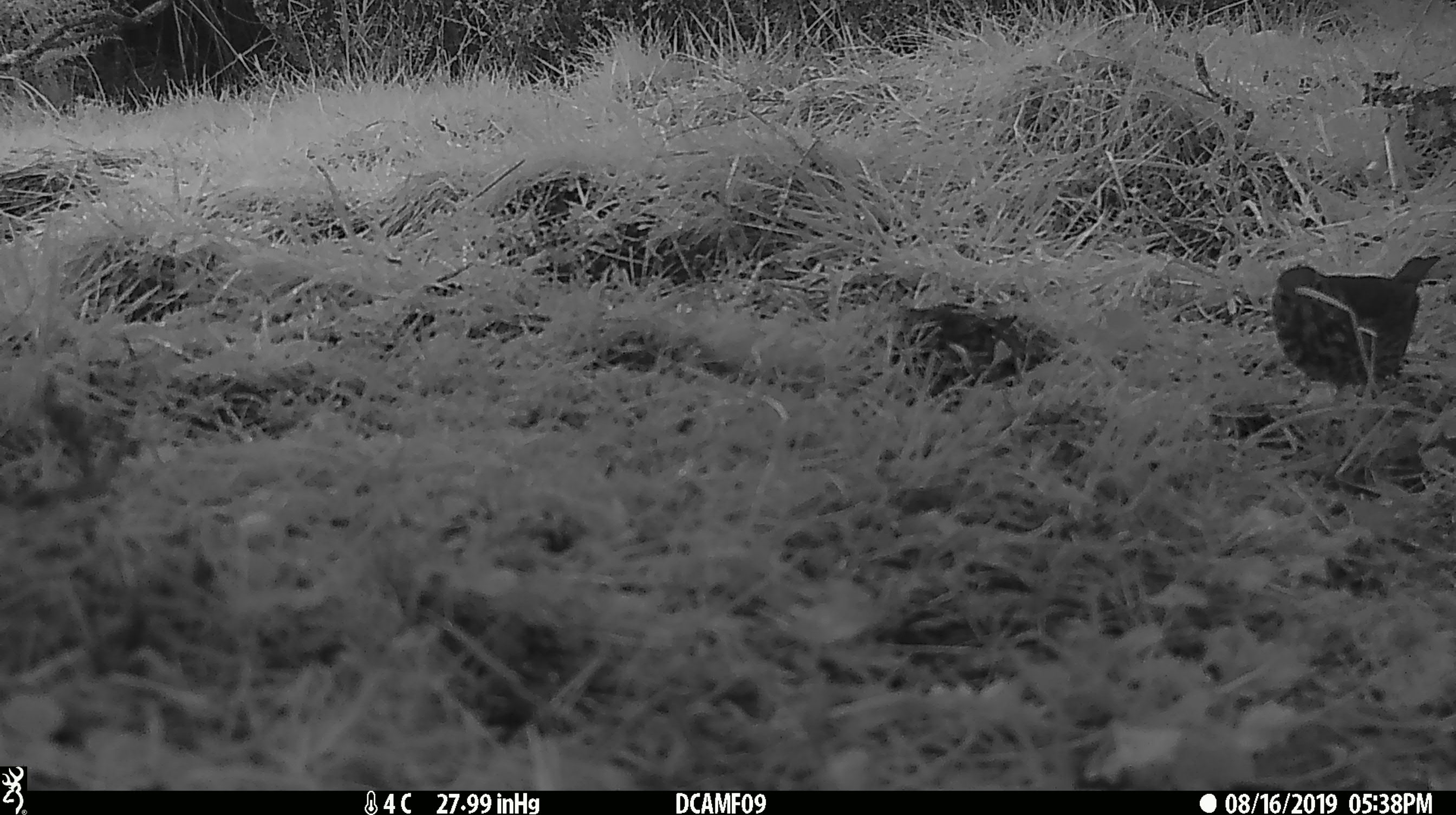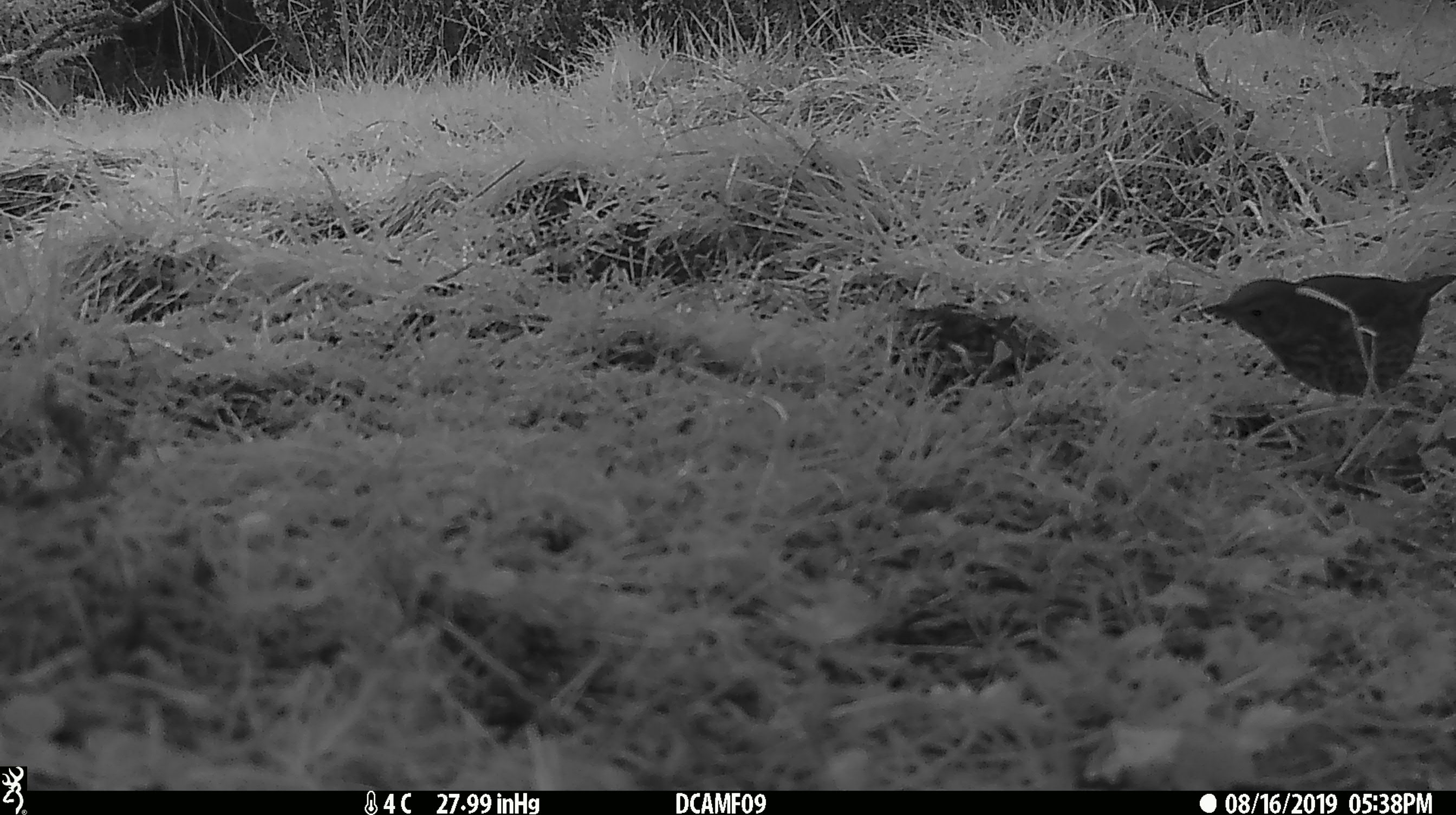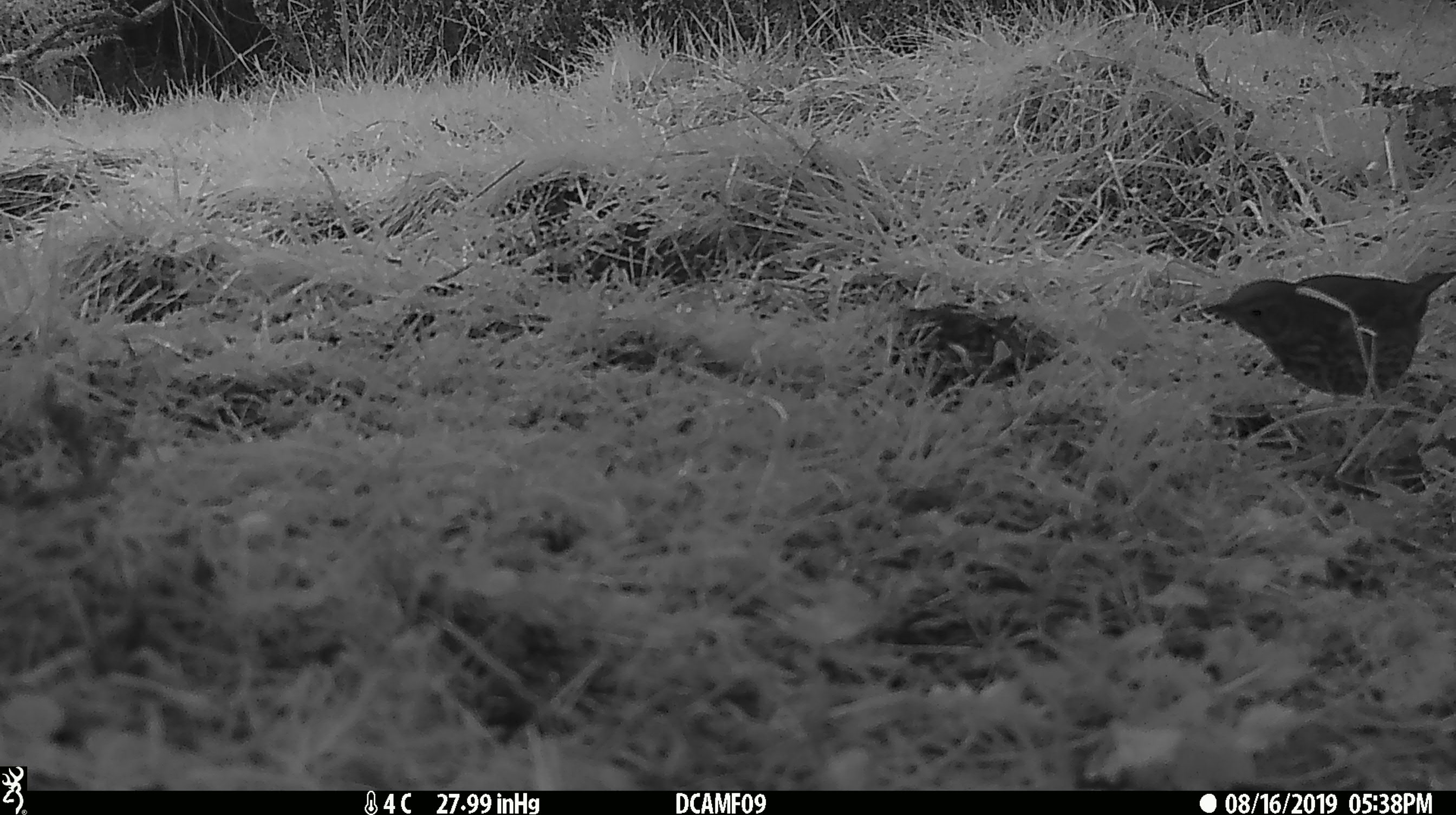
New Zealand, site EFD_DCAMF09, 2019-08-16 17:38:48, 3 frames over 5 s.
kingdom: Animalia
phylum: Chordata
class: Aves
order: Passeriformes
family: Turdidae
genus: Turdus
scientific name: Turdus philomelos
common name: song thrush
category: thrush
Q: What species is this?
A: Thrush (song thrush) (Turdus philomelos).